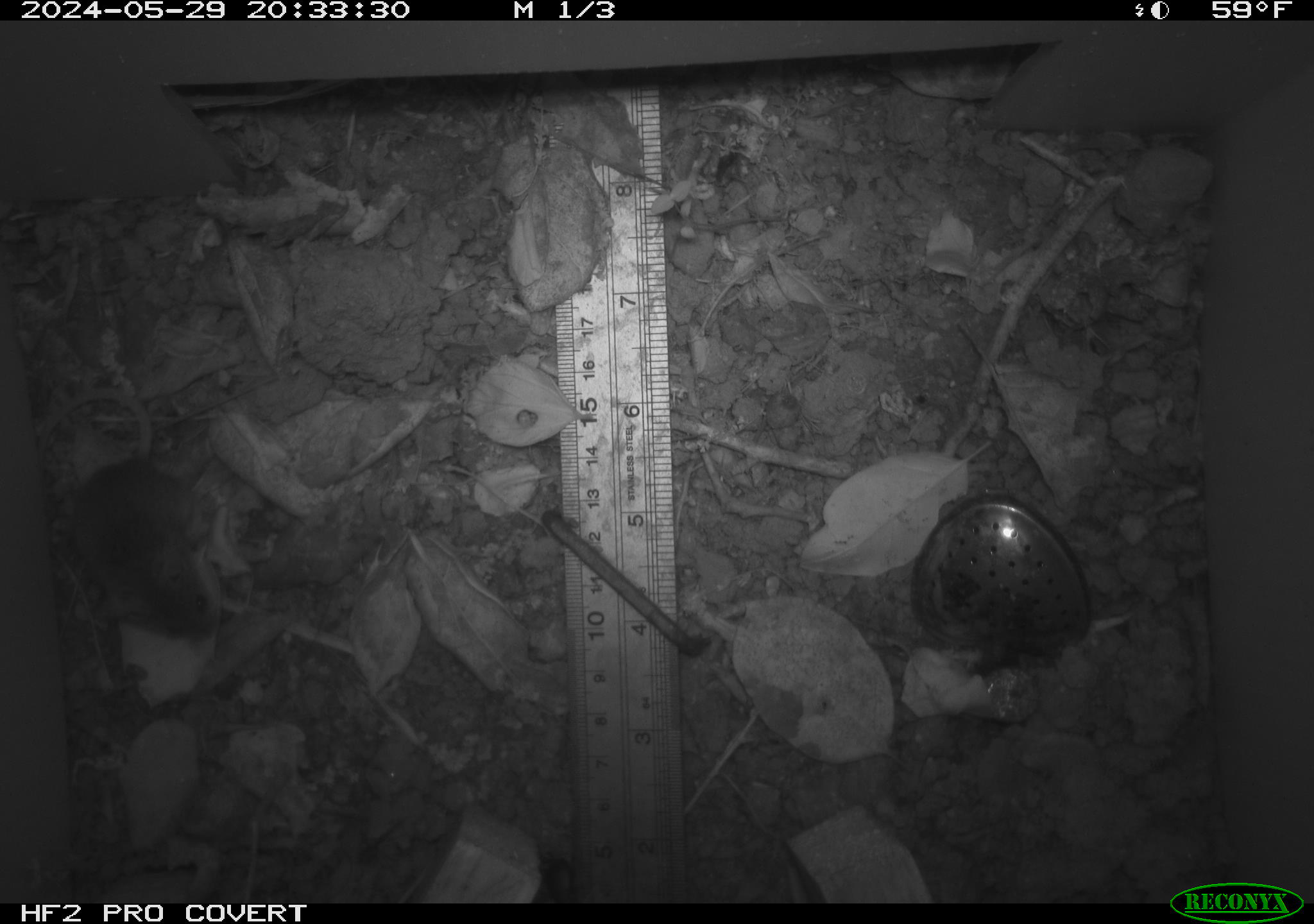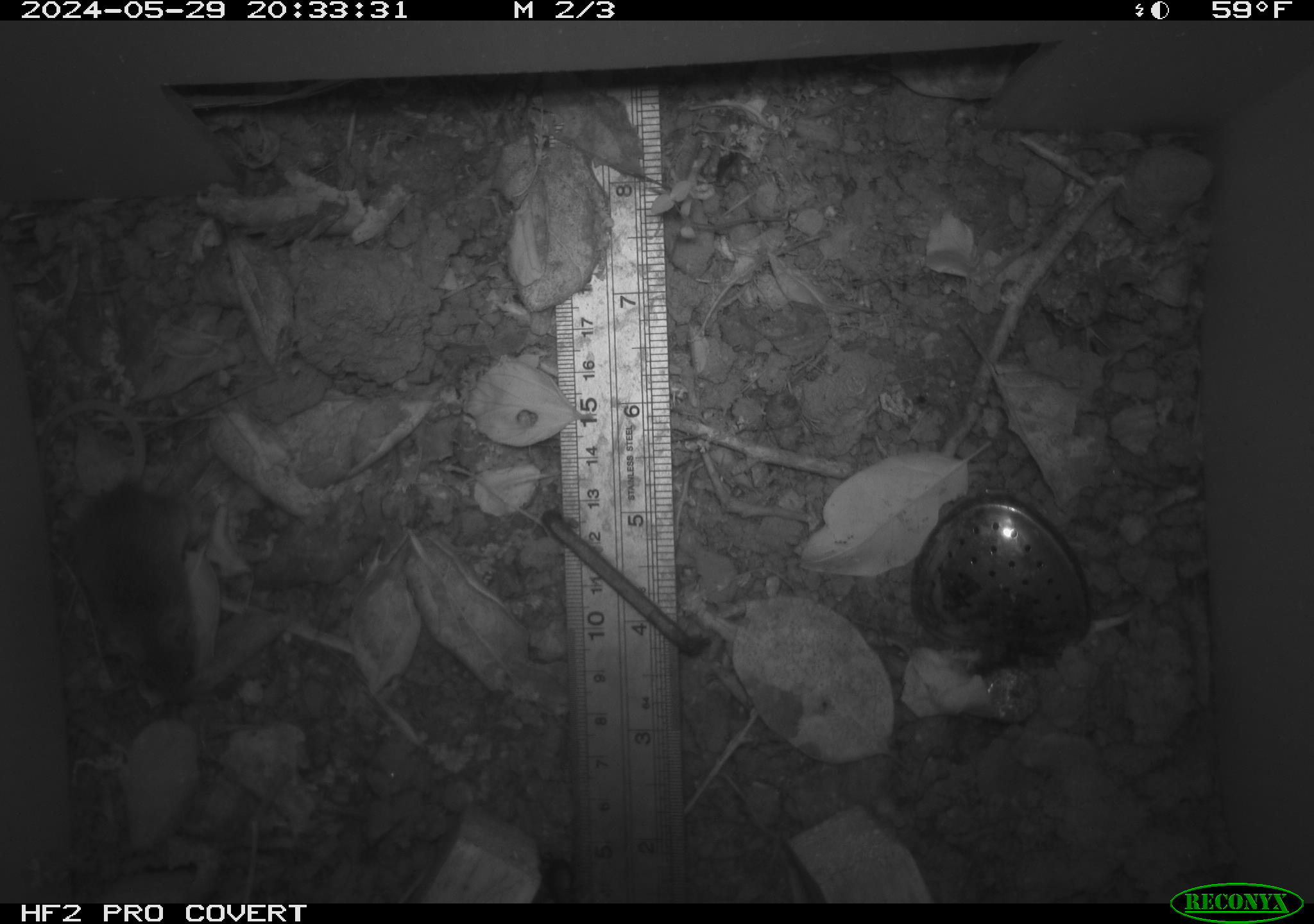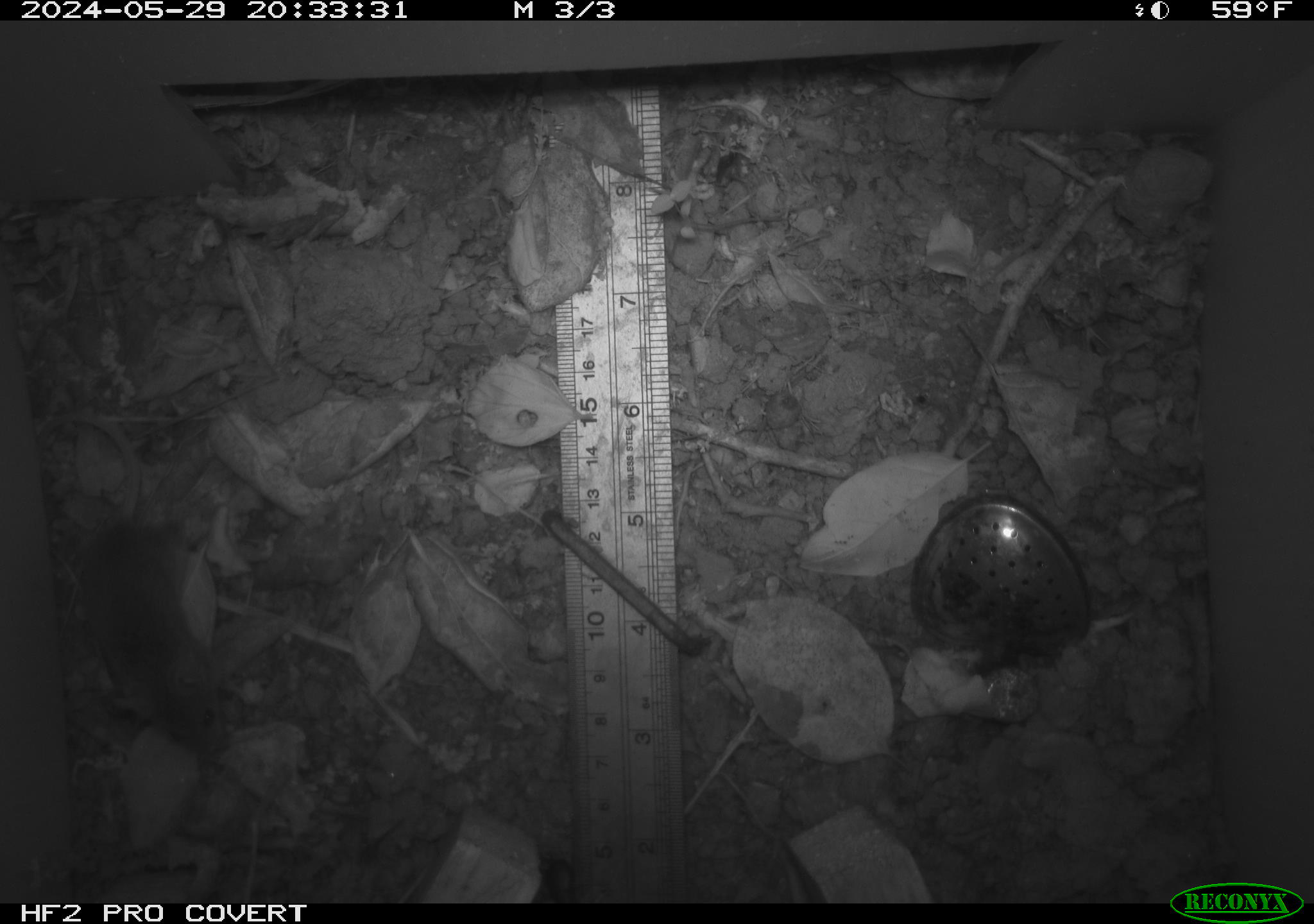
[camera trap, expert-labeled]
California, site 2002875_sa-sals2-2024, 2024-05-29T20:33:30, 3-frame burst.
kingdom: Animalia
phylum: Chordata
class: Mammalia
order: Rodentia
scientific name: Rodentia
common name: mouse species